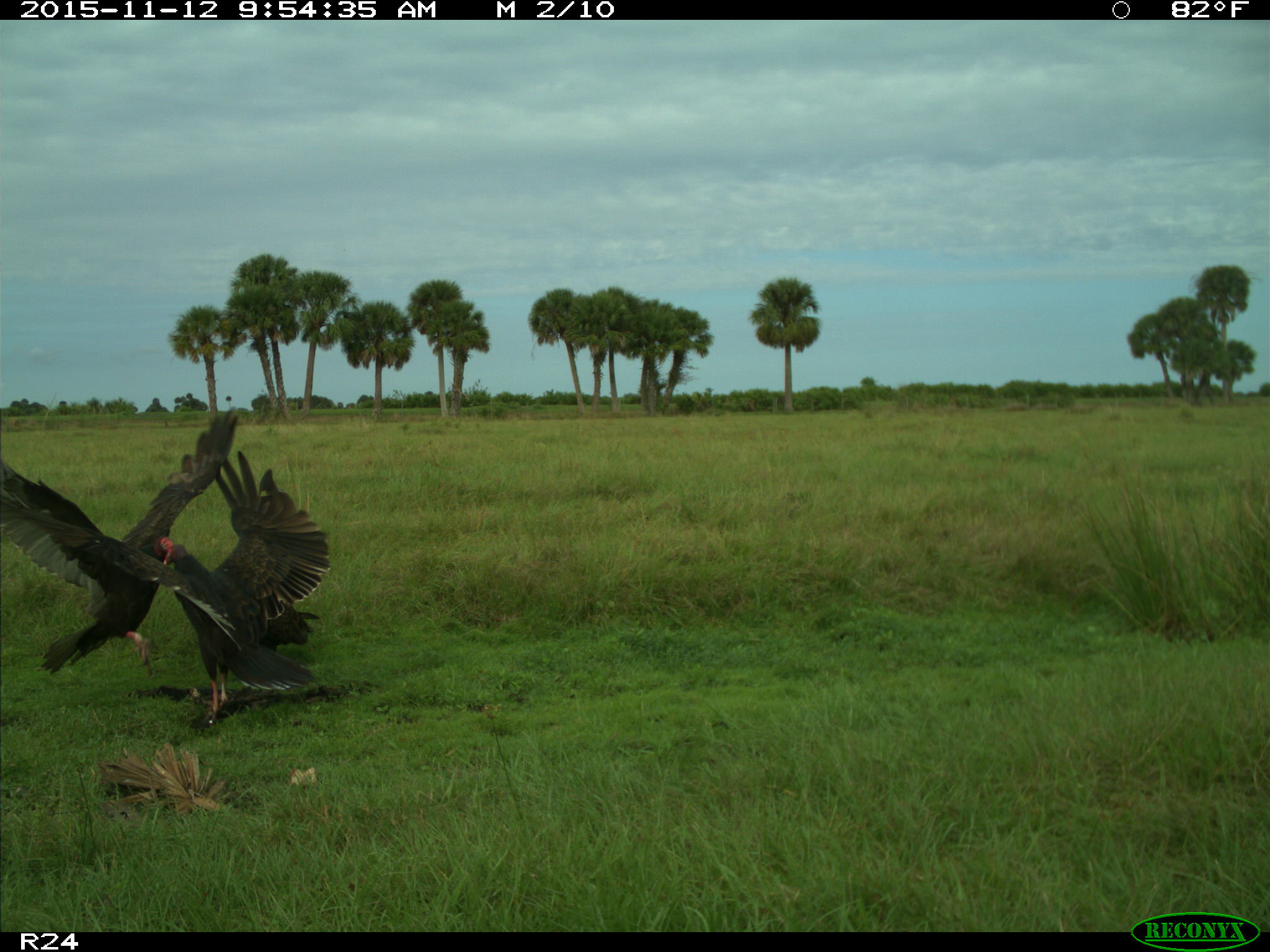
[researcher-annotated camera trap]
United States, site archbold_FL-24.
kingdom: Animalia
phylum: Chordata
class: Aves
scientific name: Aves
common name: birds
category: unidentified bird